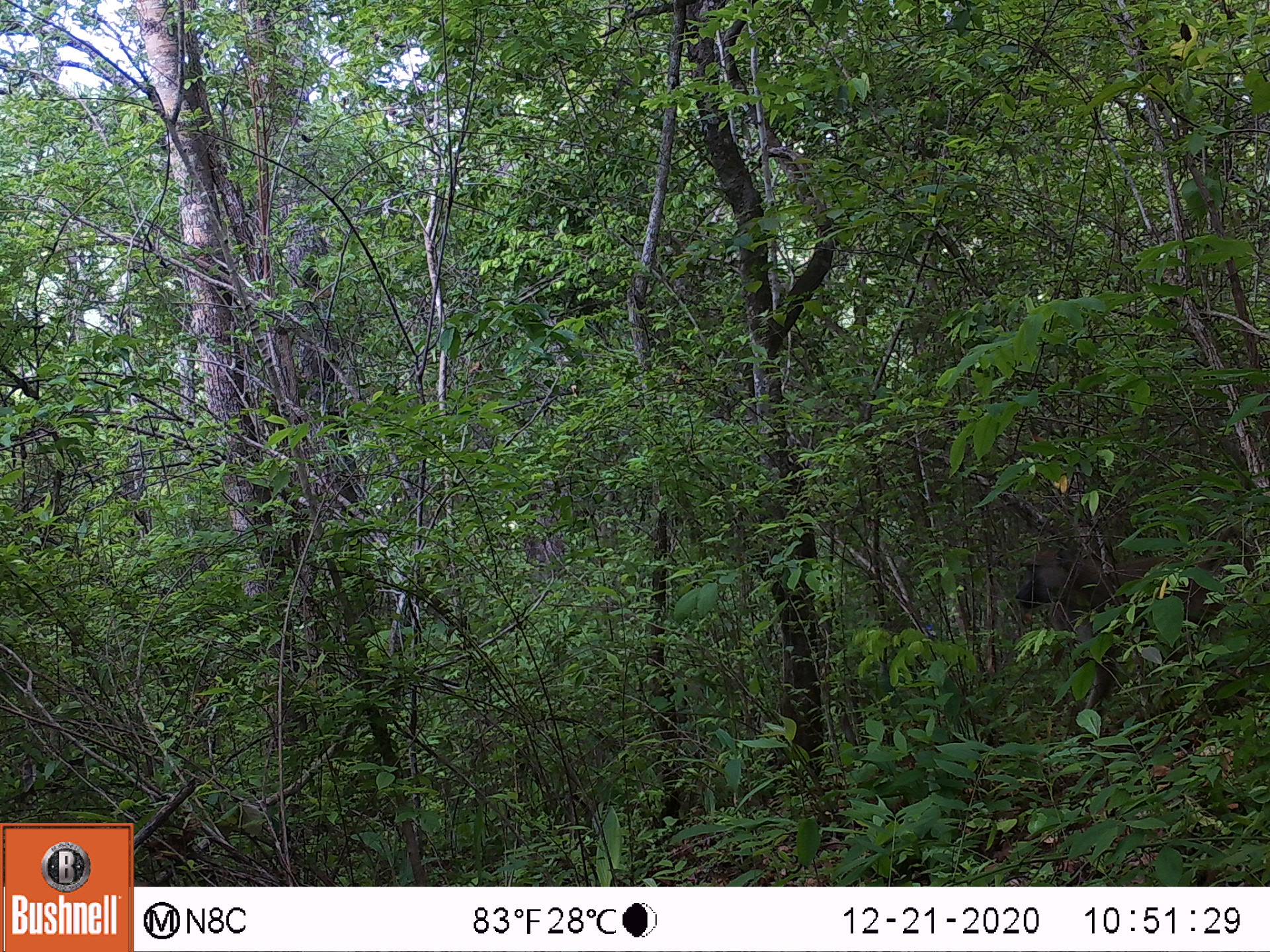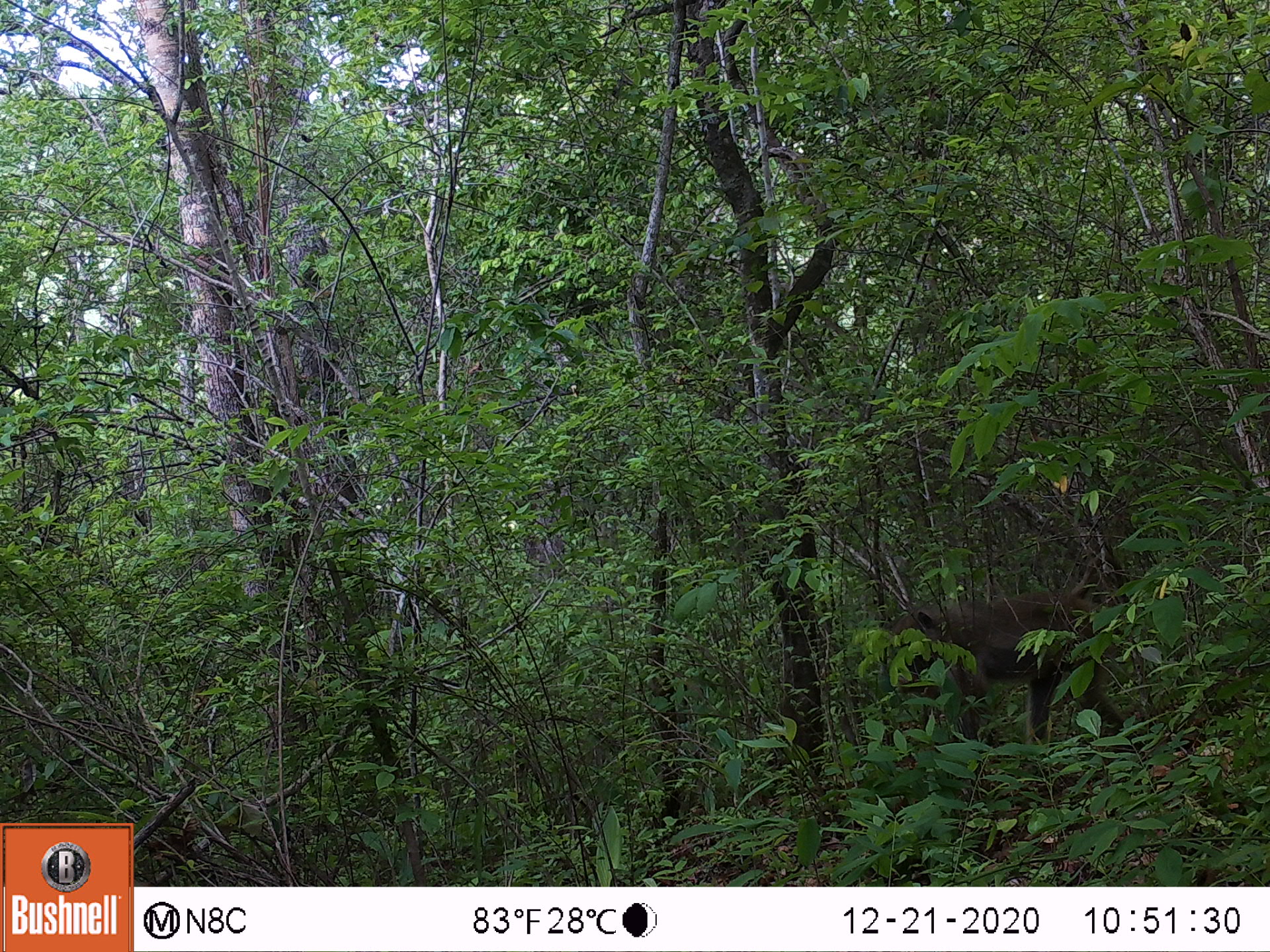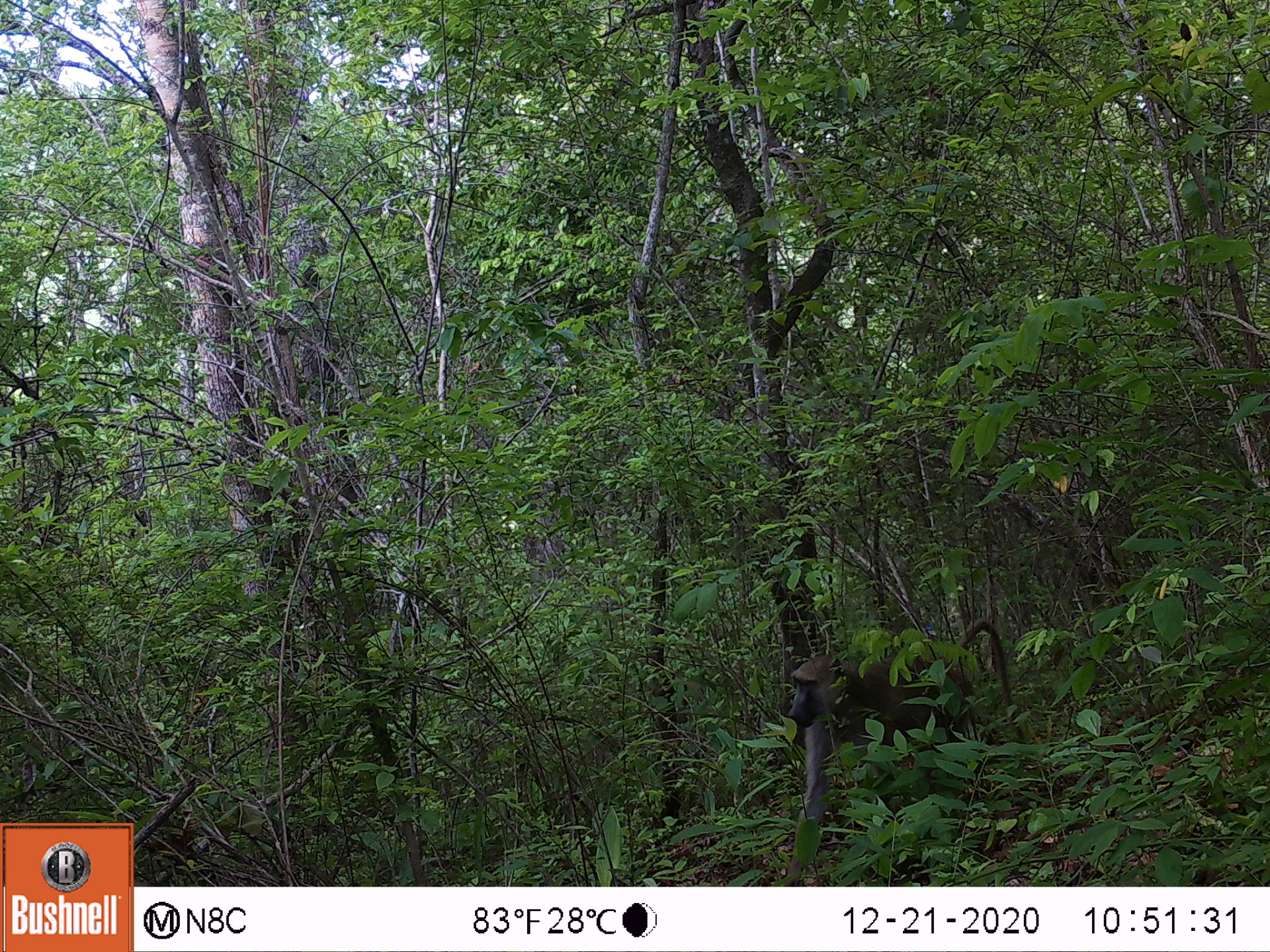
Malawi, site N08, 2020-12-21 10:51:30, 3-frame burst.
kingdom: Animalia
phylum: Chordata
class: Mammalia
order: Primates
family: Cercopithecidae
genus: Papio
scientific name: Papio cynocephalus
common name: yellow baboon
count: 1